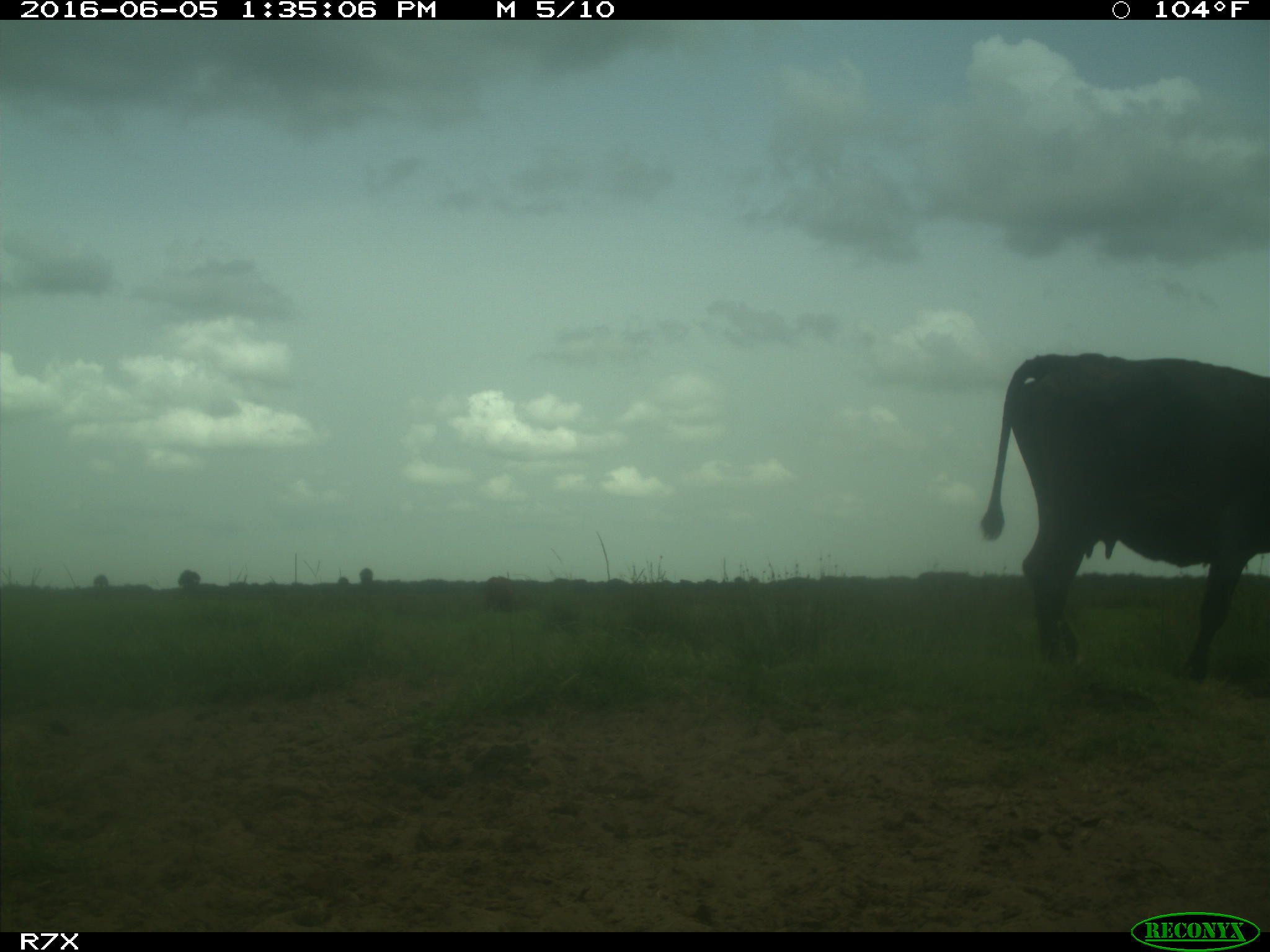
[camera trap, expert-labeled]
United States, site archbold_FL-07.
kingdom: Animalia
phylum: Chordata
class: Mammalia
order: Artiodactyla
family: Bovidae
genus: Bos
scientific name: Bos taurus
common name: domestic cow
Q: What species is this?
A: Bos taurus (domestic cow).